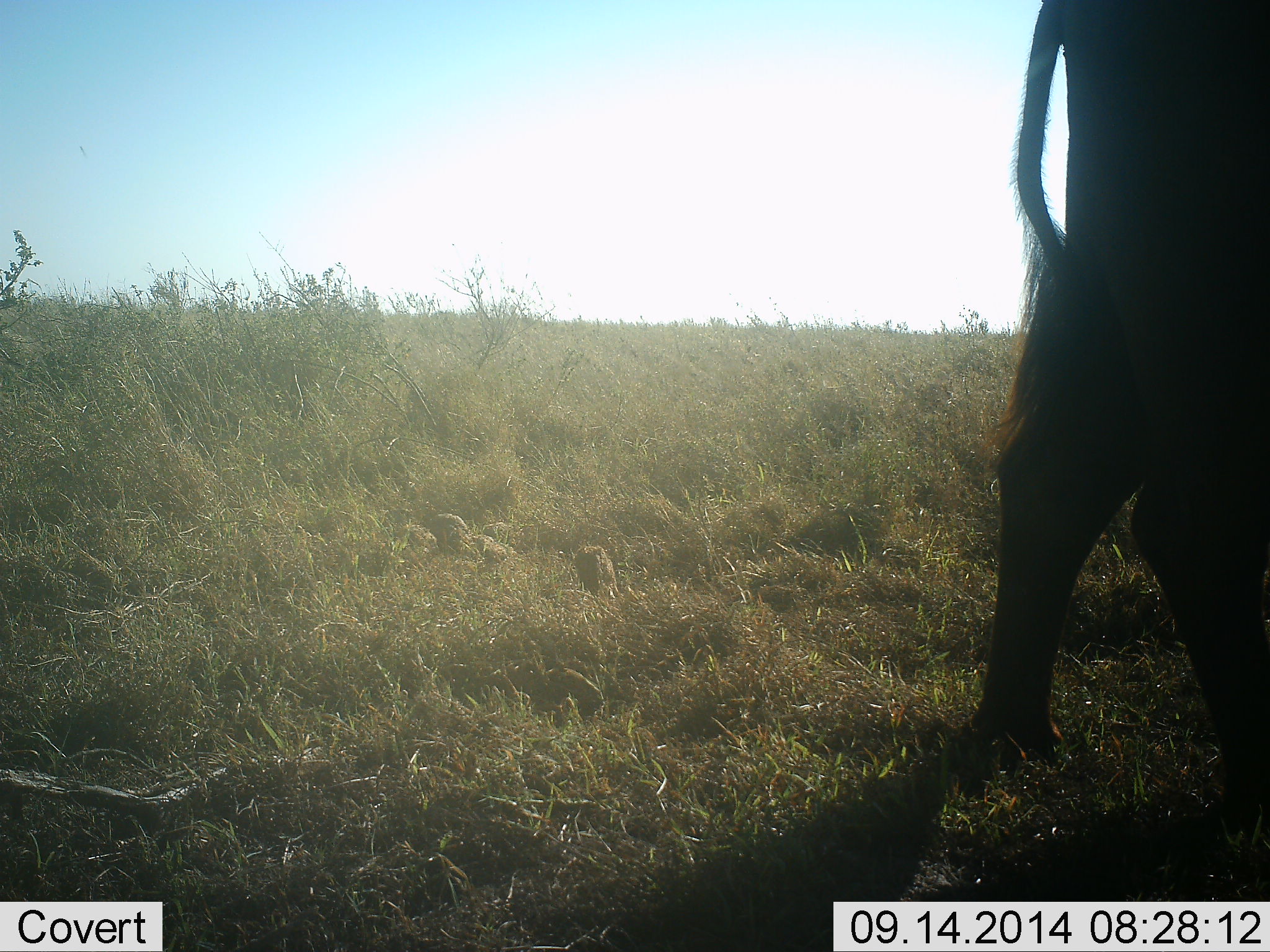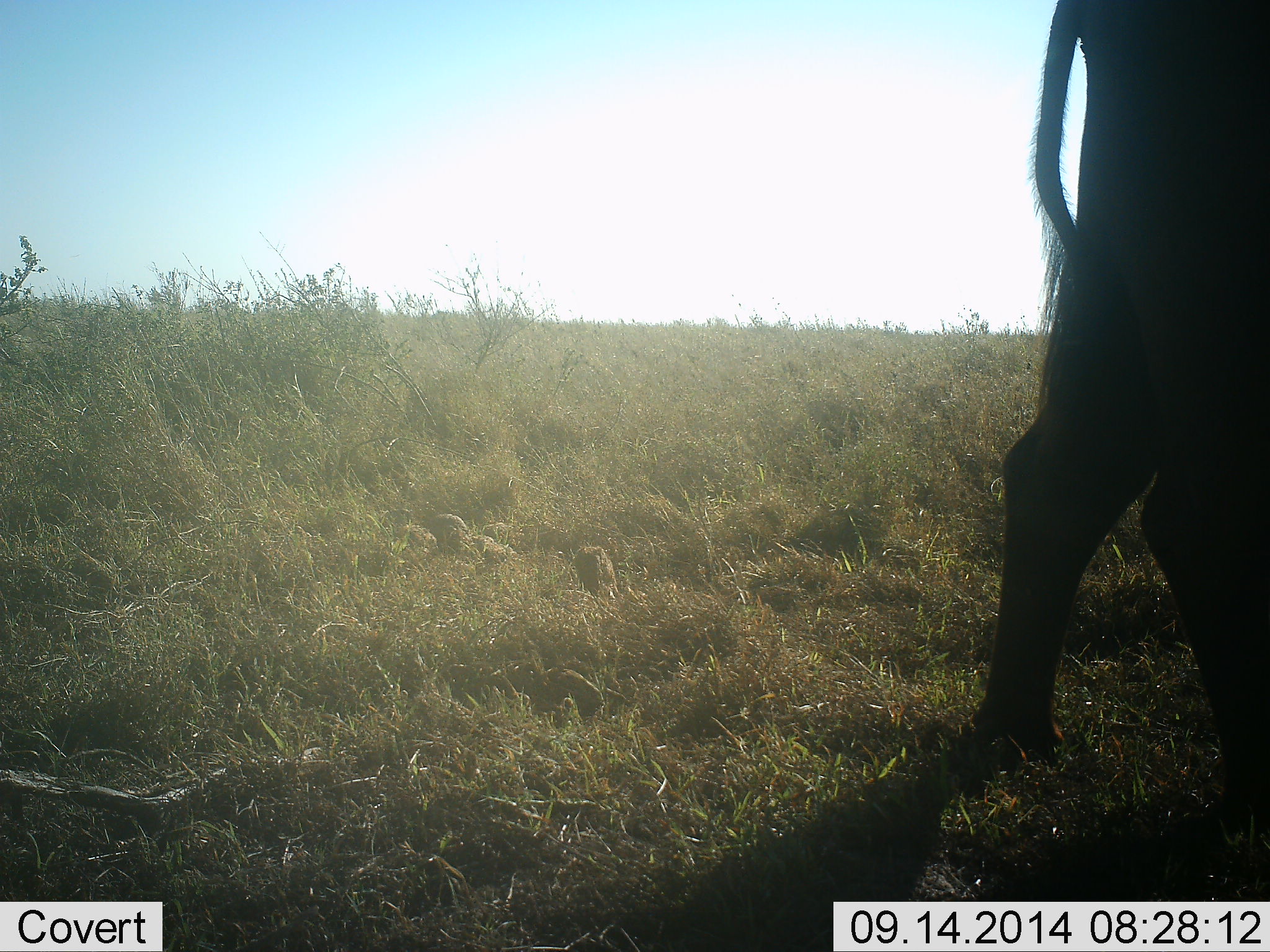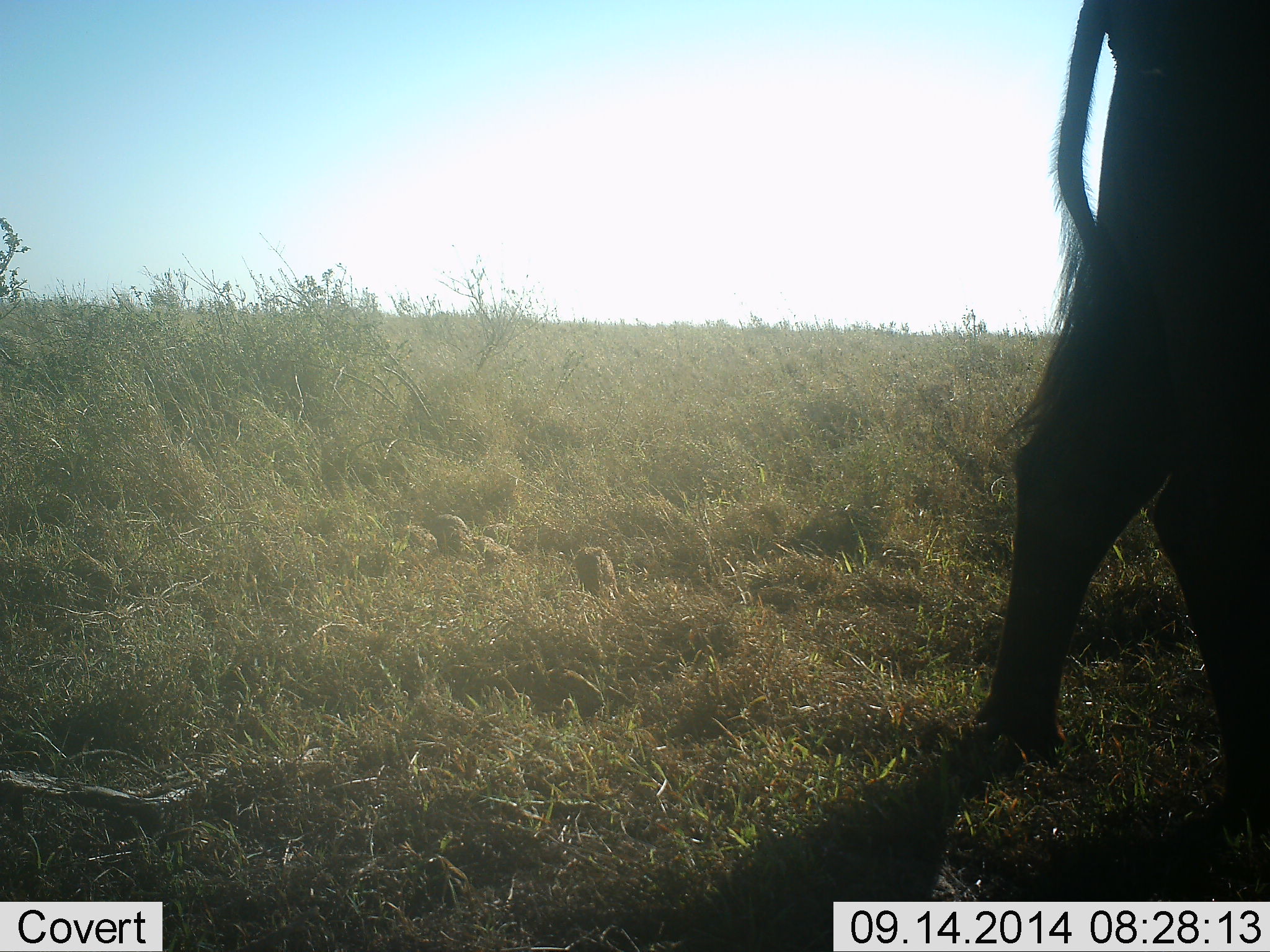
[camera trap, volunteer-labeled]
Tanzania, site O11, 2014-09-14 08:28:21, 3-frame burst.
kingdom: Animalia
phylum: Chordata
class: Mammalia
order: Artiodactyla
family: Bovidae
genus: Syncerus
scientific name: Syncerus caffer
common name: cape buffalo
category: buffalo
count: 1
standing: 80%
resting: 0%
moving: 20%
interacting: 0%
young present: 0%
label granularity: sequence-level